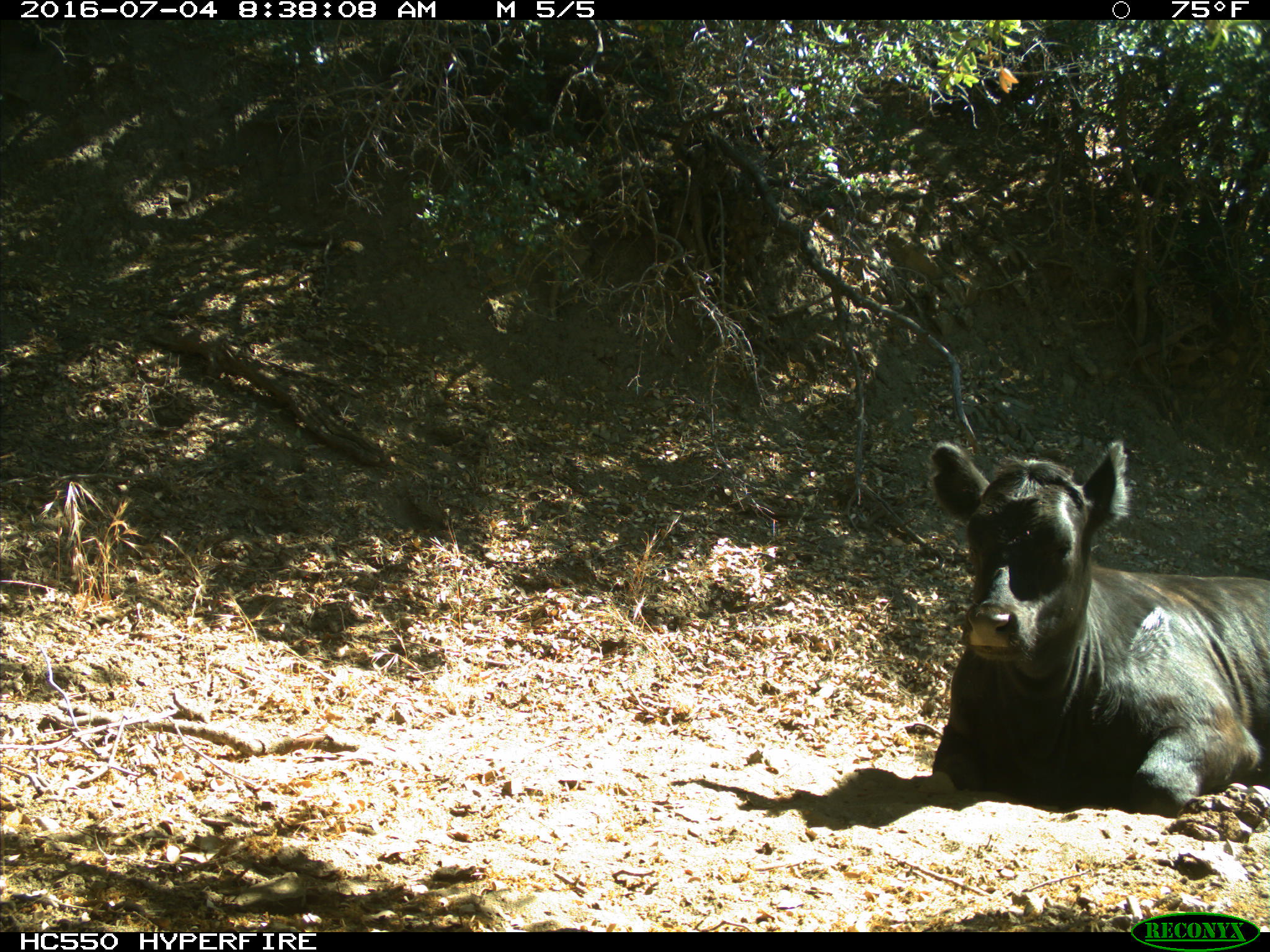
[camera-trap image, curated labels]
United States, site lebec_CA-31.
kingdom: Animalia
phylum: Chordata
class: Mammalia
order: Artiodactyla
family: Bovidae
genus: Bos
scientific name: Bos taurus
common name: domestic cow